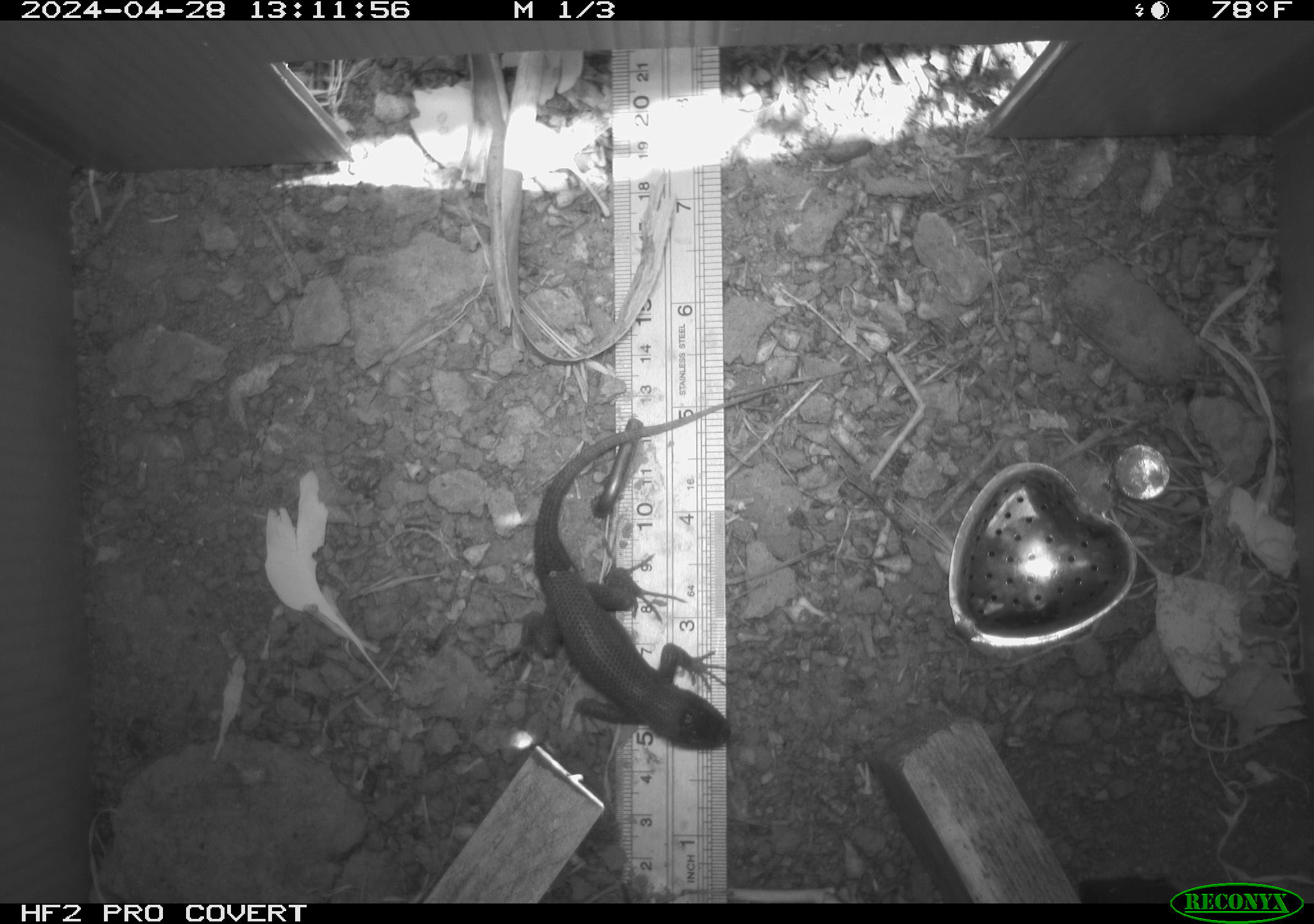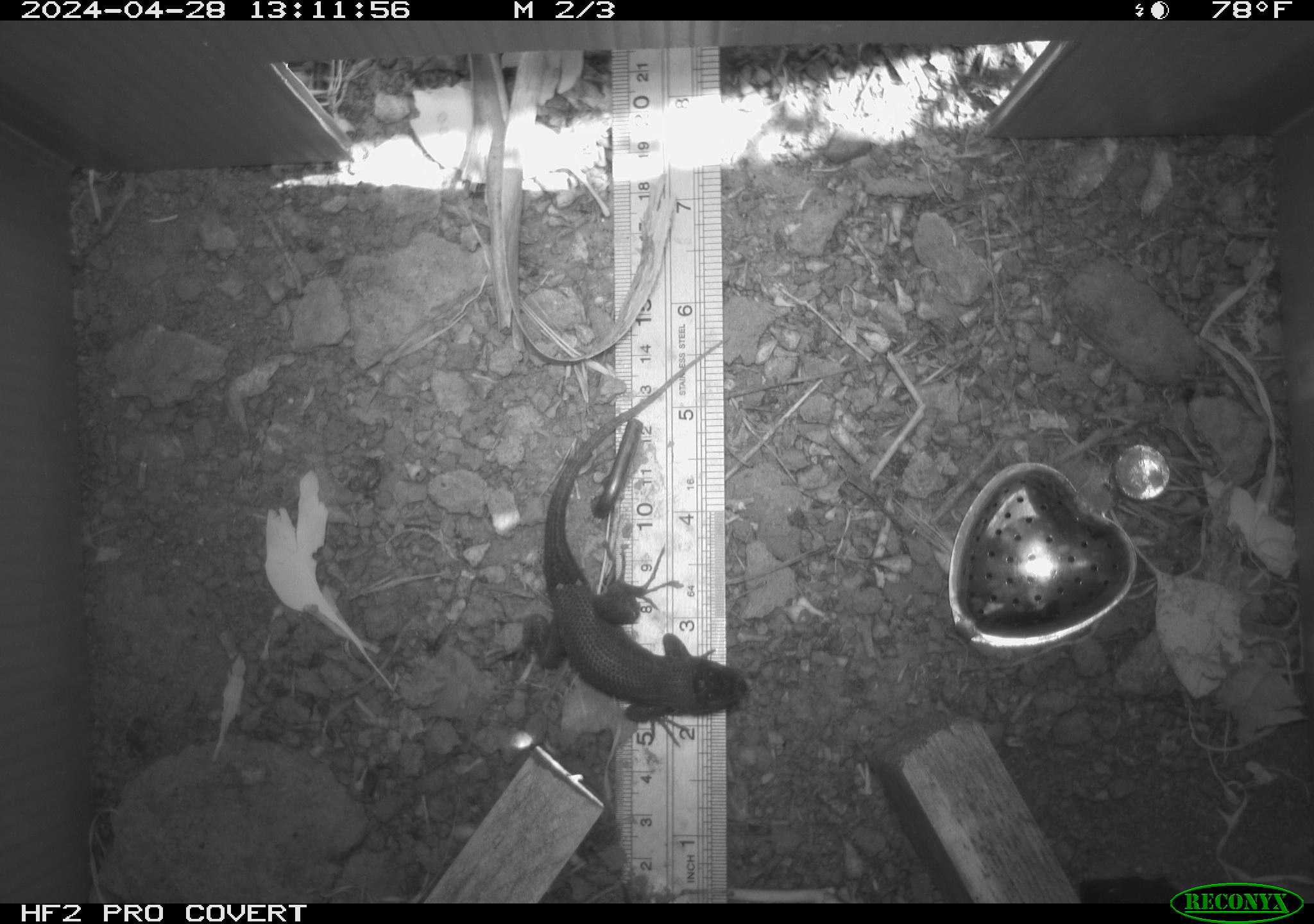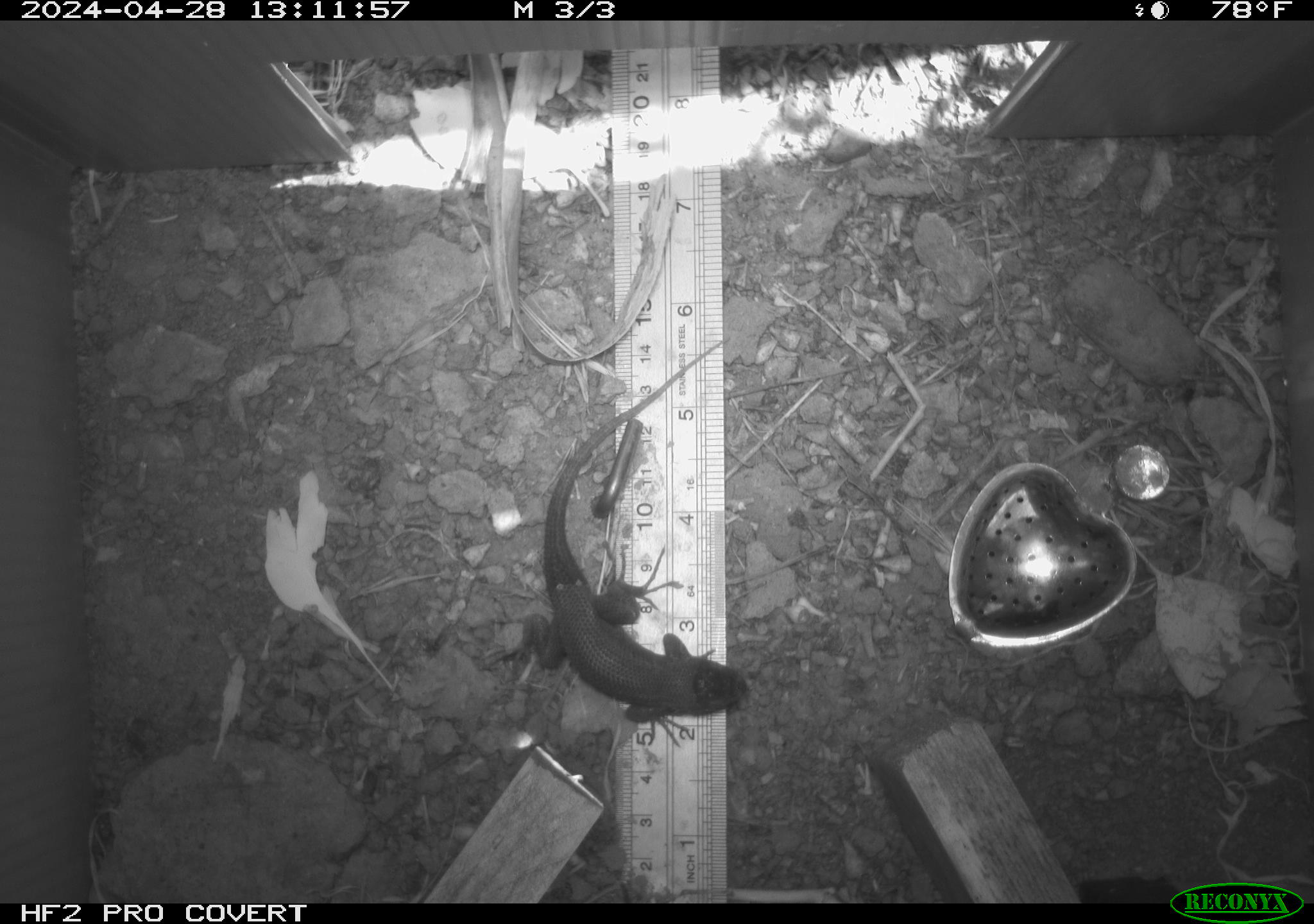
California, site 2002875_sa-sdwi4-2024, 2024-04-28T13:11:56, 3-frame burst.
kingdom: Animalia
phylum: Chordata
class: Reptilia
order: Squamata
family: Phrynosomatidae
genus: Sceloporus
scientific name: Sceloporus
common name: spiny lizards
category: sceloporus species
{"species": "sceloporus species (spiny lizards) (Sceloporus)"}